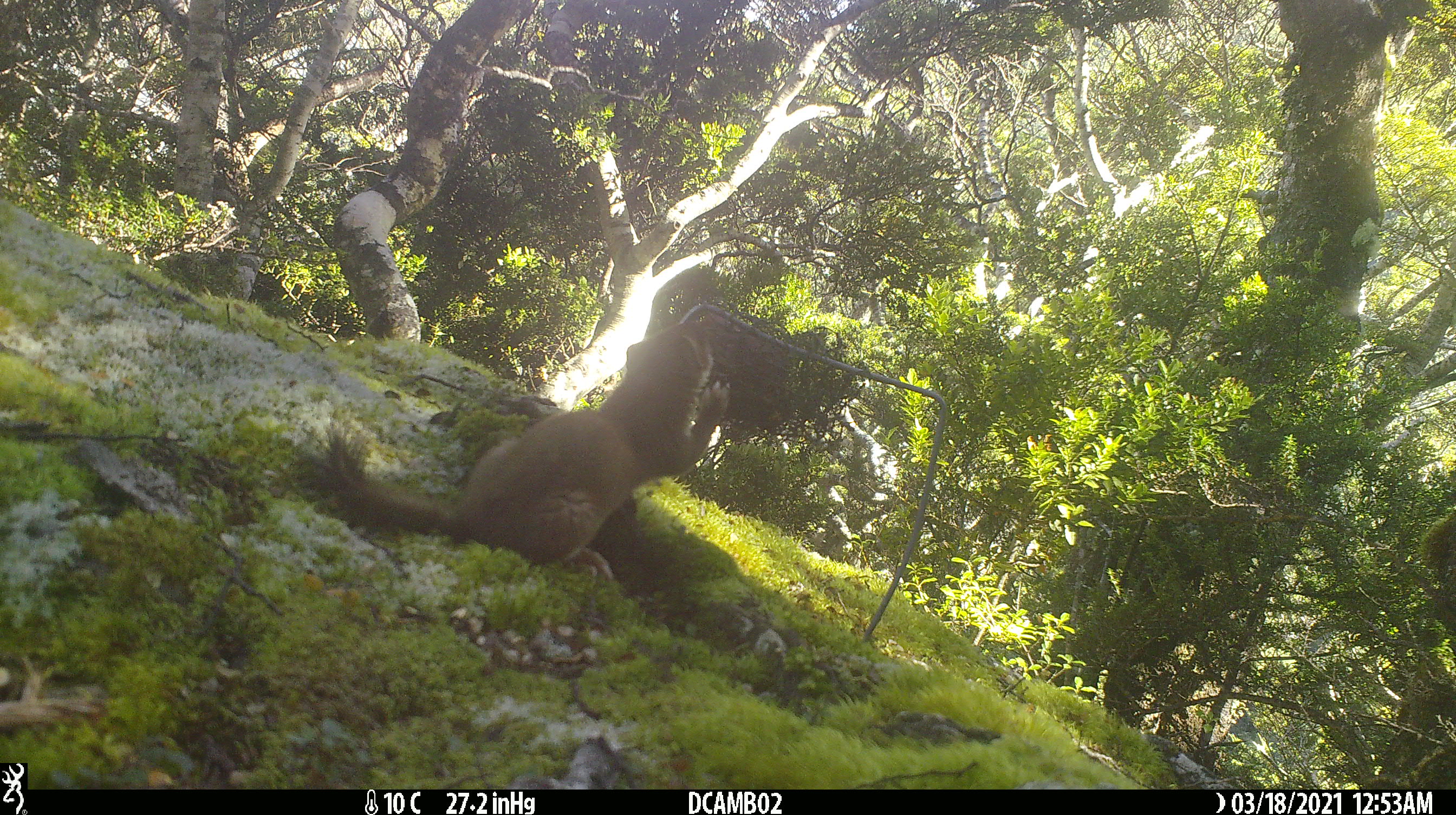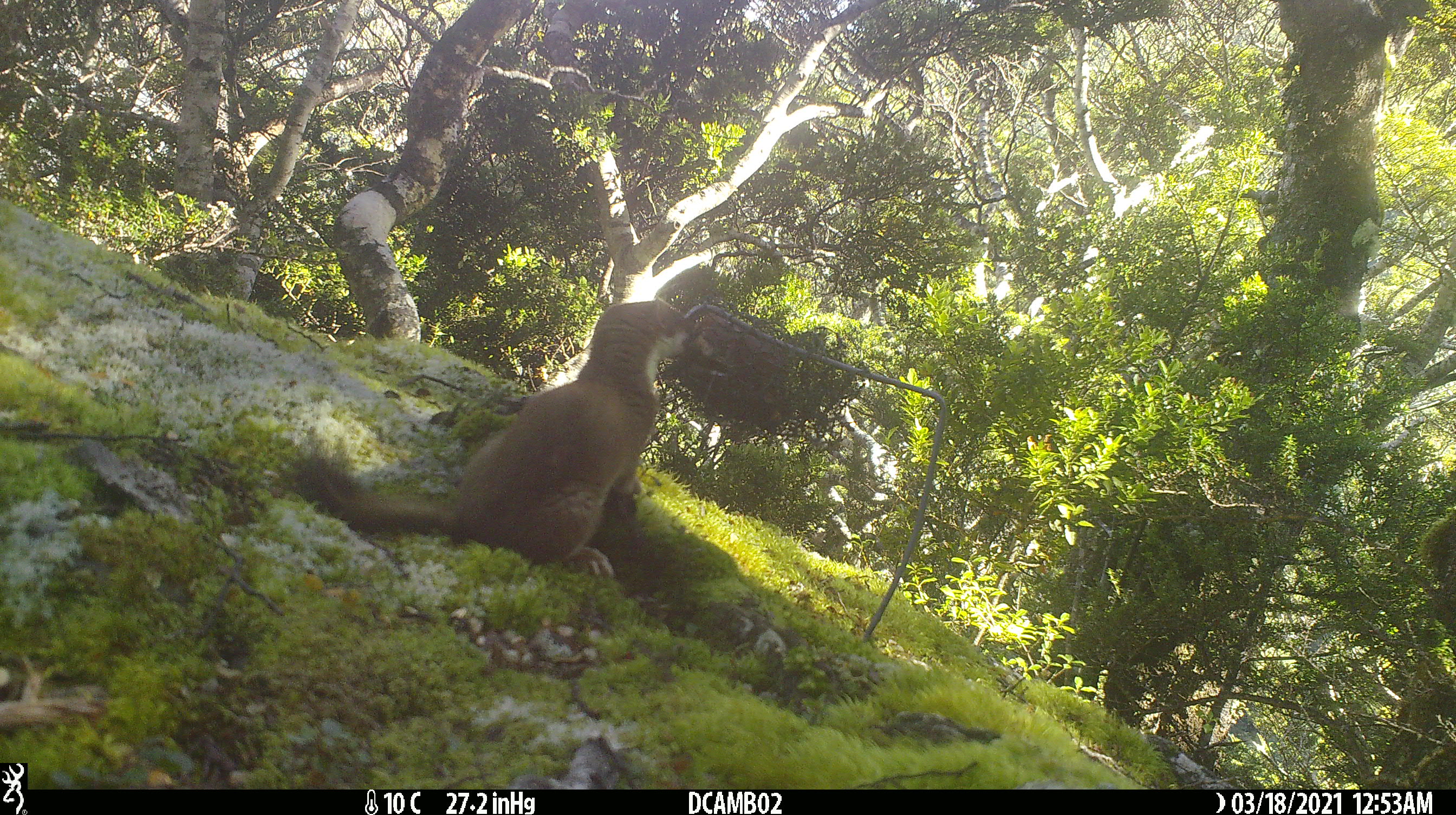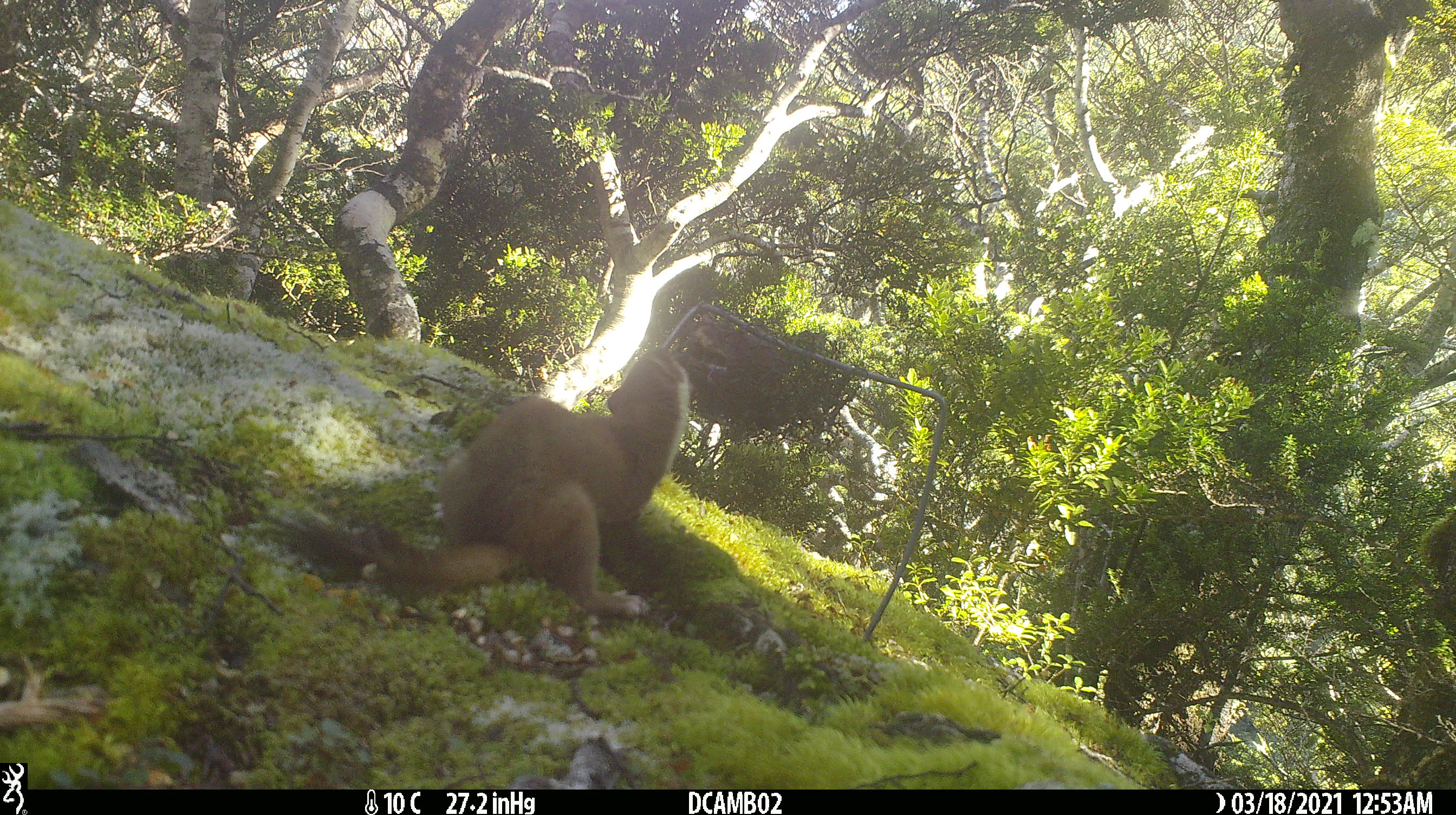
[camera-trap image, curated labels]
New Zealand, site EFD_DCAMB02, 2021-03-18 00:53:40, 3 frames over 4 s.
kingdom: Animalia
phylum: Chordata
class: Mammalia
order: Carnivora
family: Mustelidae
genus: Mustela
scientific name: Mustela erminea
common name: stoat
Stoat (Mustela erminea).